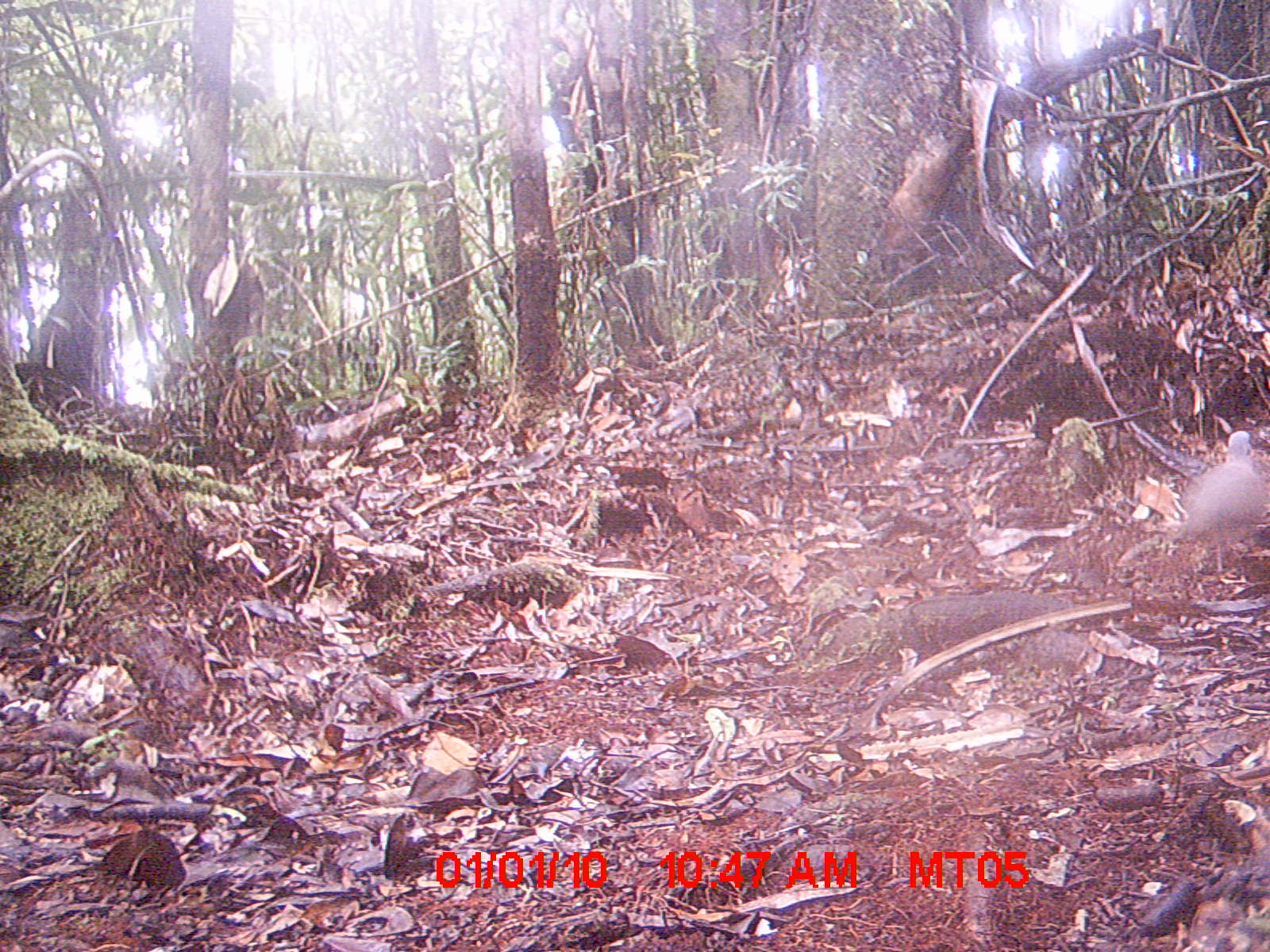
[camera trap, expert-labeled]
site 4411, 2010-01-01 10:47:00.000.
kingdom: Animalia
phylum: Chordata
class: Aves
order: Columbiformes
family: Columbidae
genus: Streptopelia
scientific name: Streptopelia picturata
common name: malagasy turtle dove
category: nesoenas picturata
Nesoenas picturata (malagasy turtle dove) (Streptopelia picturata), count 1.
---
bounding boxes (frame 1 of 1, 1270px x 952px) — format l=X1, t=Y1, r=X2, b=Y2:
nesoenas picturata: l=1172, t=430, r=1270, b=583